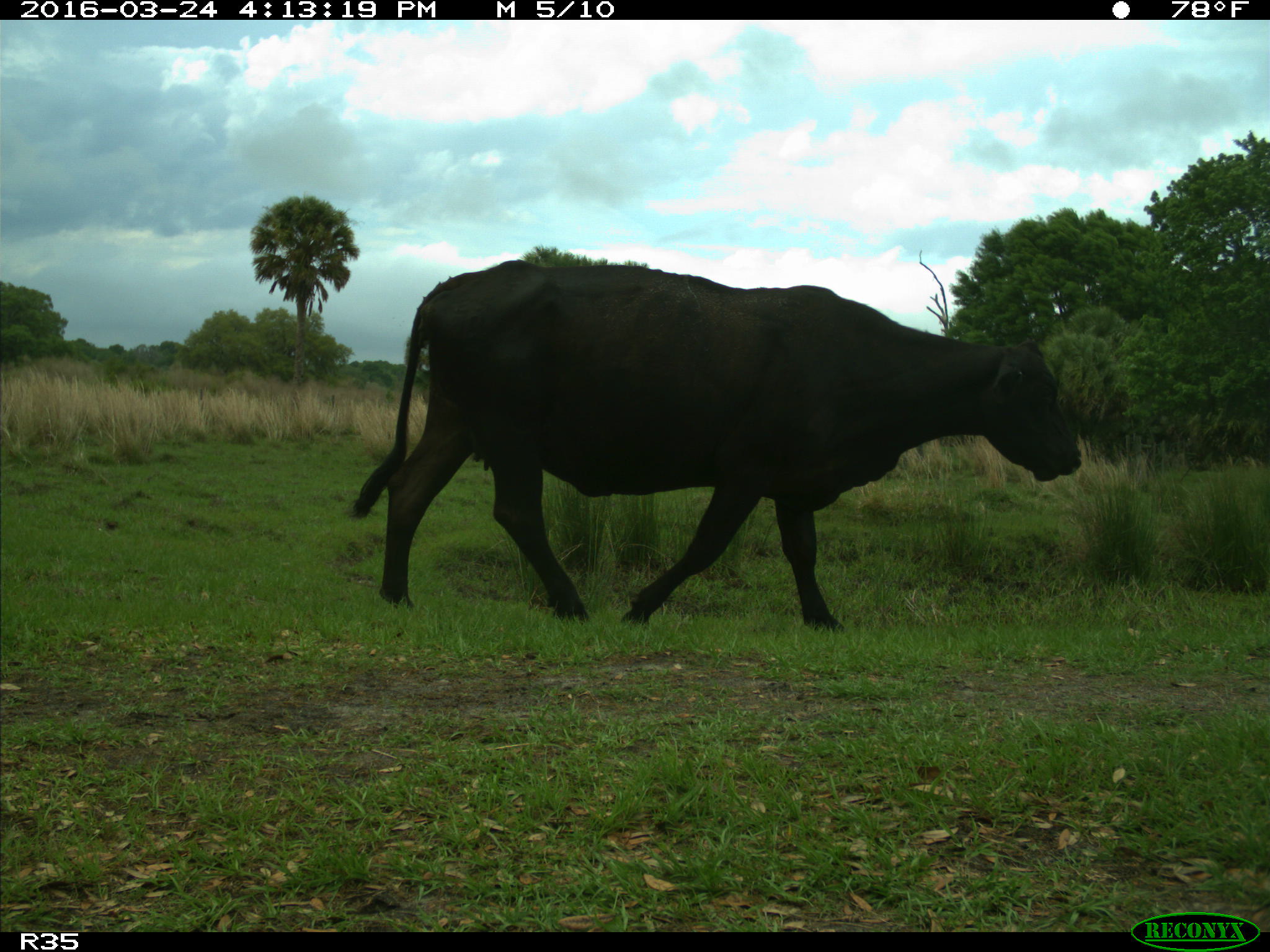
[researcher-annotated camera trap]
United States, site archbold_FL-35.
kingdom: Animalia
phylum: Chordata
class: Mammalia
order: Artiodactyla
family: Bovidae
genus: Bos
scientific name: Bos taurus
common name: domestic cow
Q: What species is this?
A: Bos taurus (domestic cow).